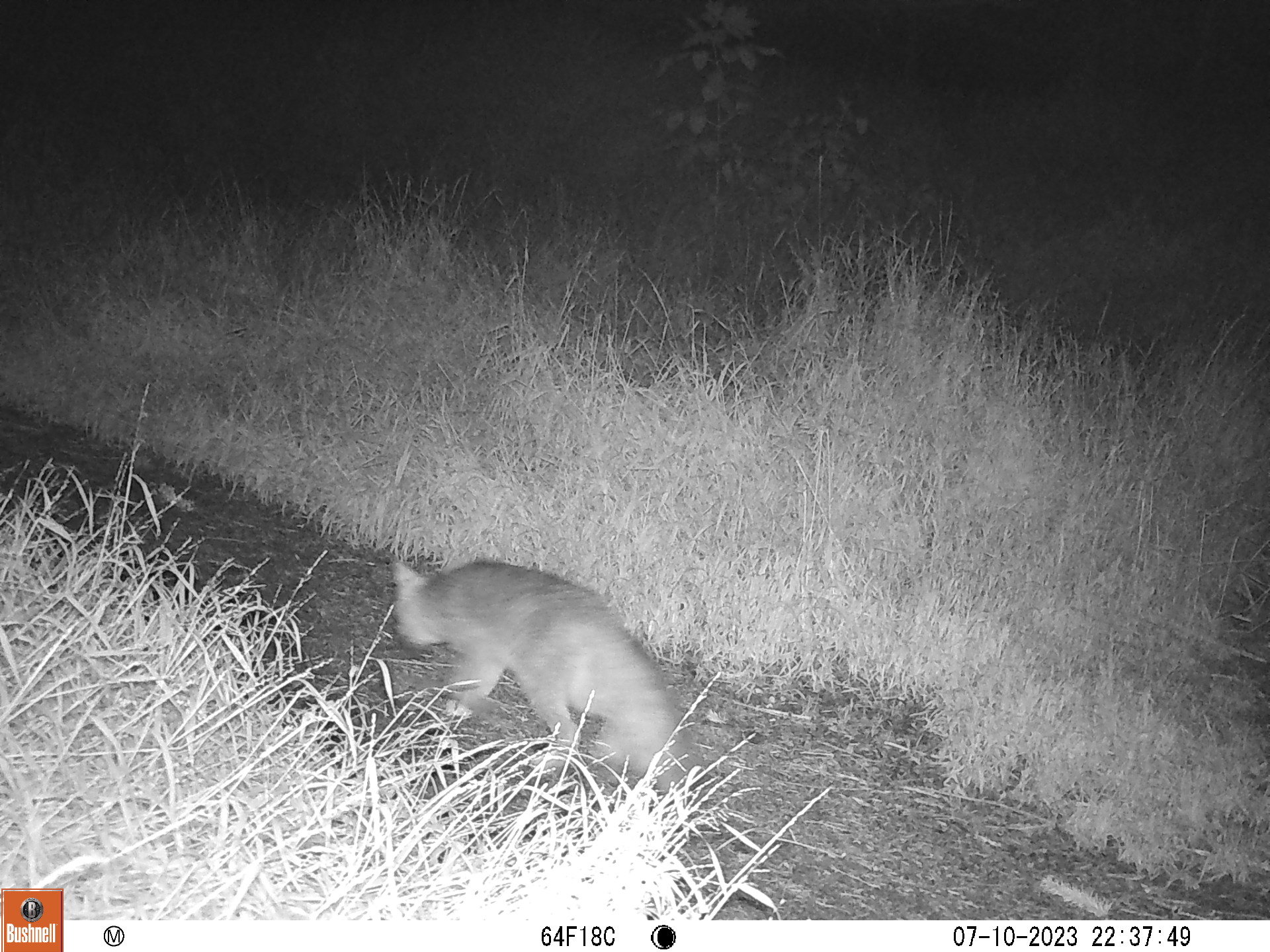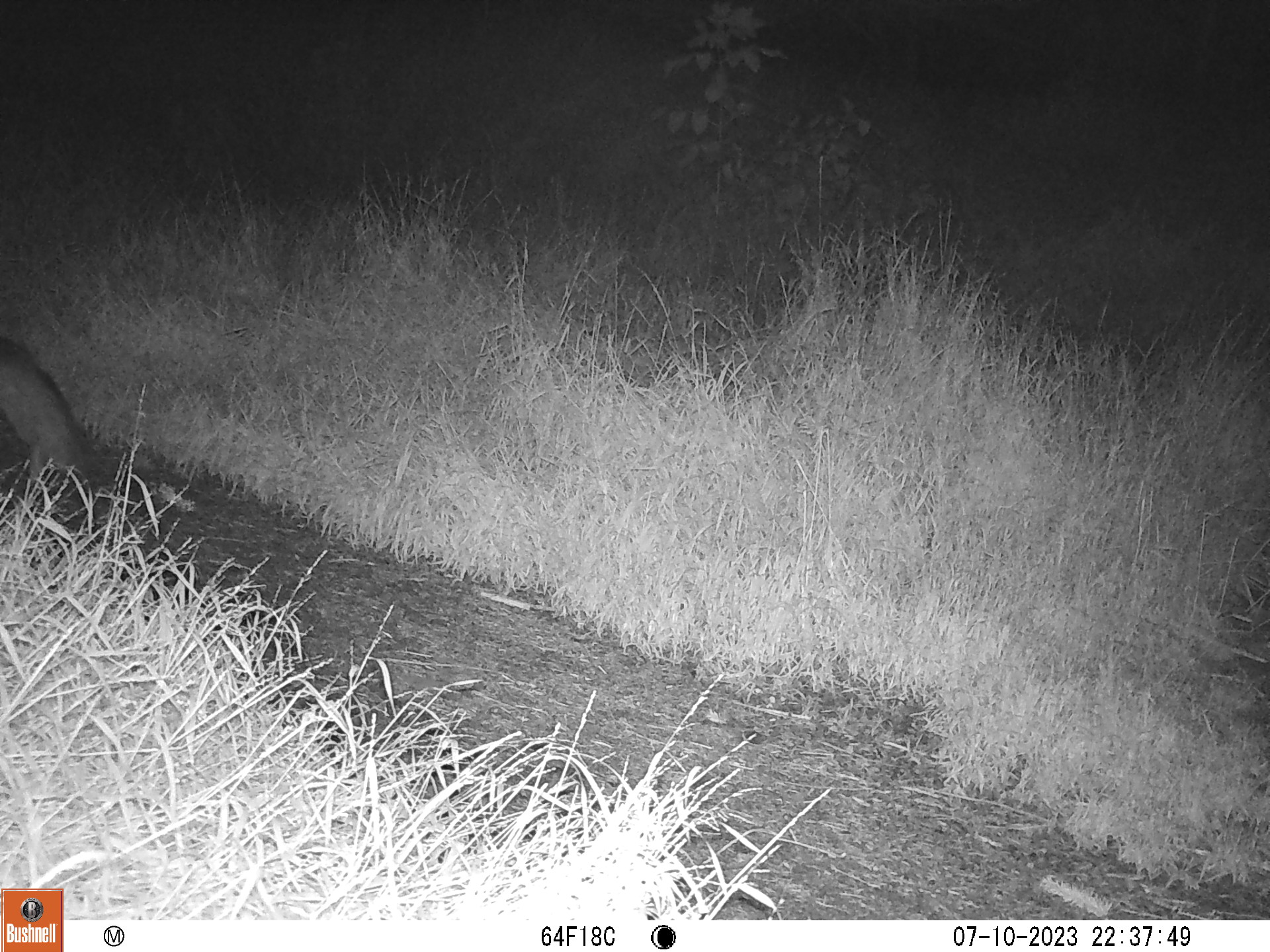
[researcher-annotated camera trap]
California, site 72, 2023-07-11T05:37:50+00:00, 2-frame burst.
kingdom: Animalia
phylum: Chordata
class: Mammalia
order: Carnivora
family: Canidae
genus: Urocyon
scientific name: Urocyon cinereoargenteus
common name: gray fox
Gray fox (Urocyon cinereoargenteus).